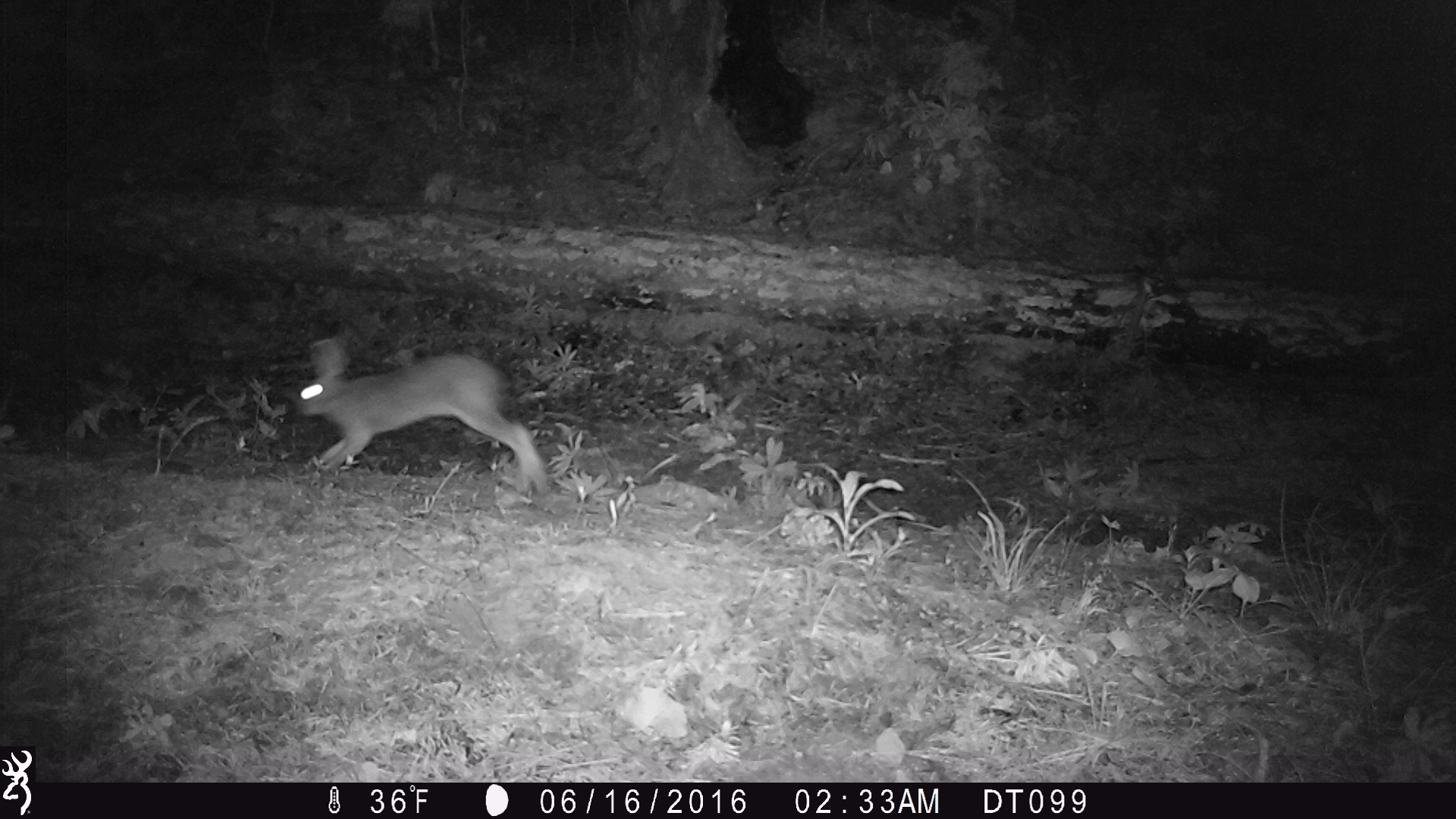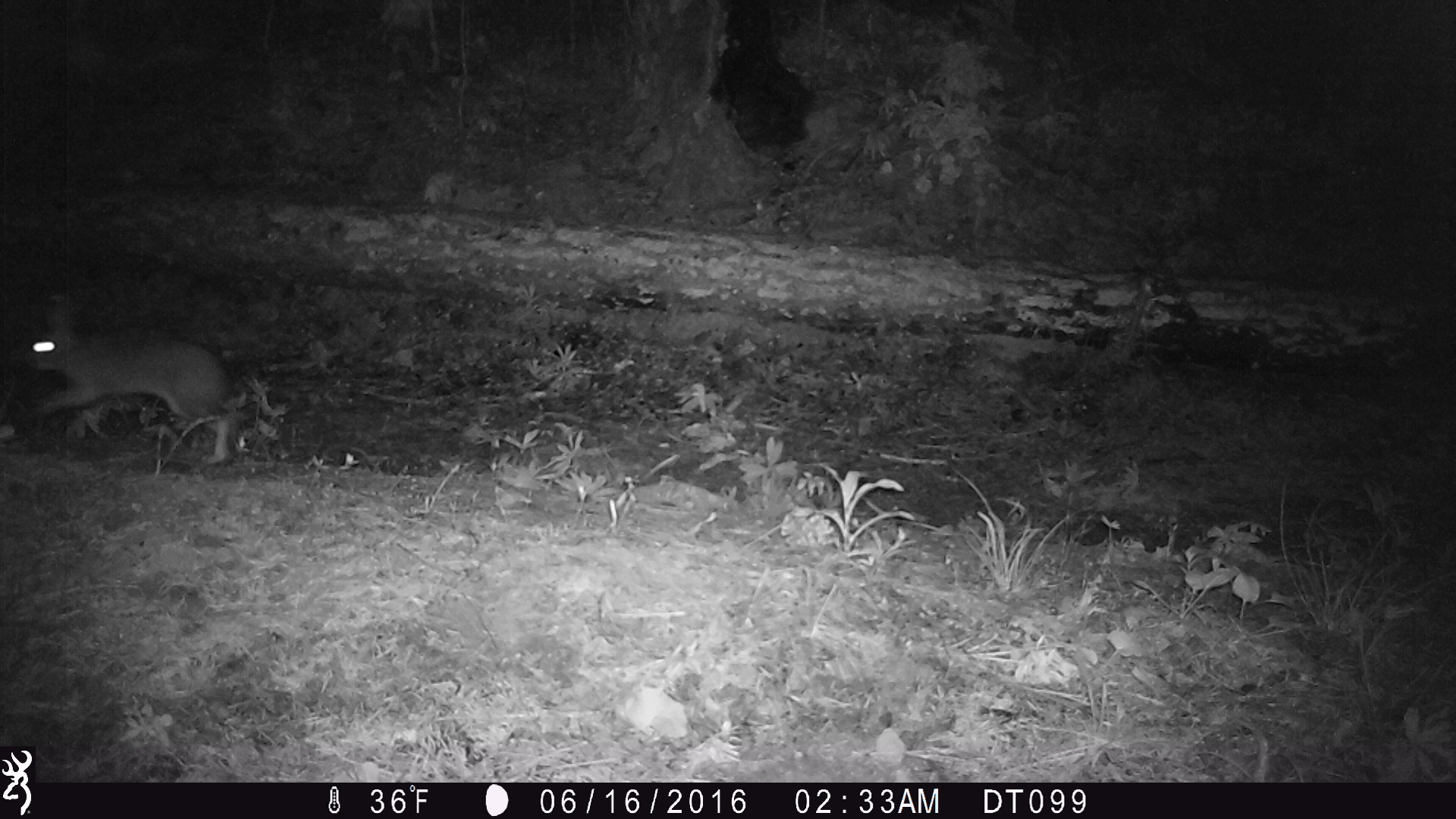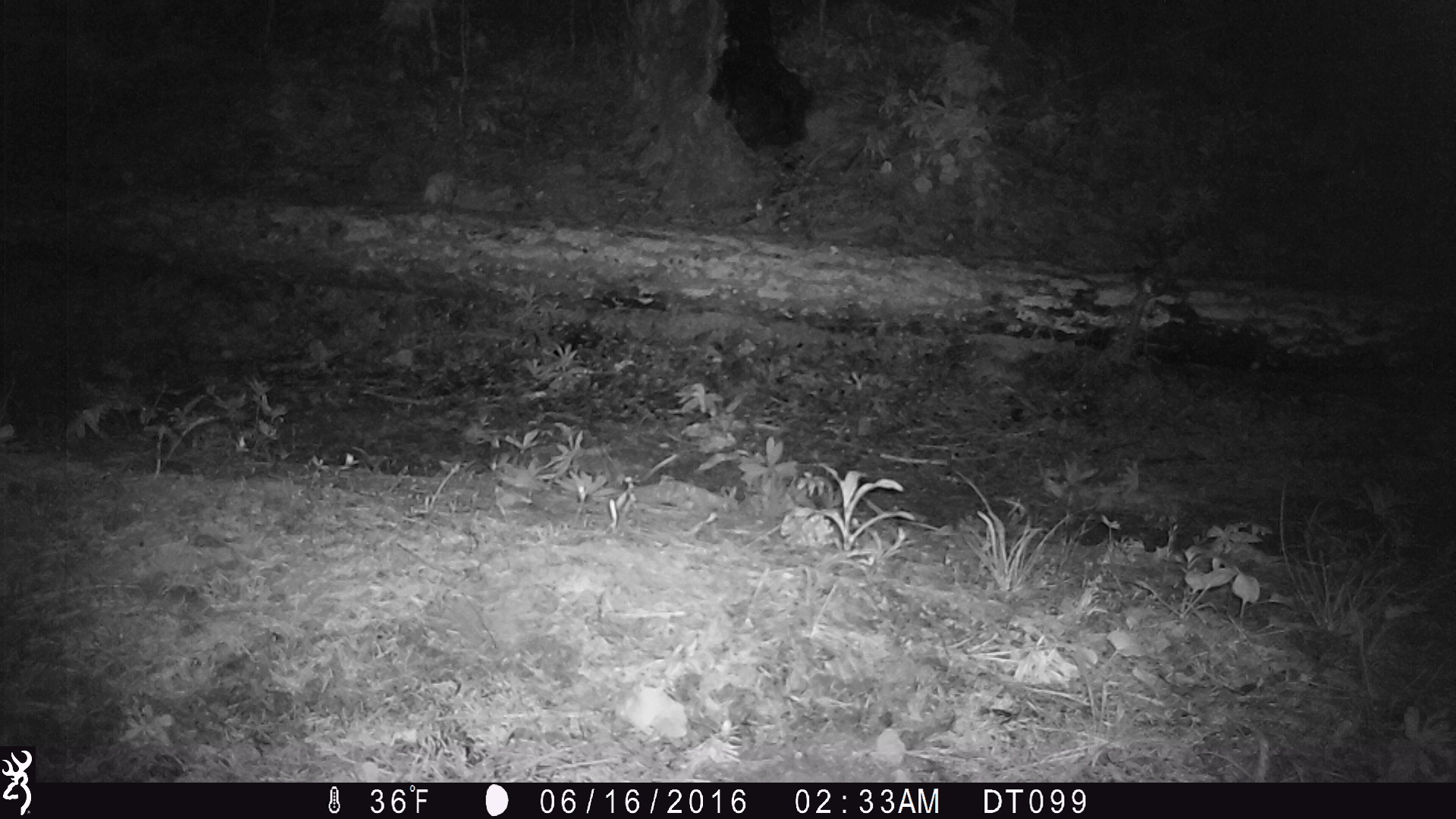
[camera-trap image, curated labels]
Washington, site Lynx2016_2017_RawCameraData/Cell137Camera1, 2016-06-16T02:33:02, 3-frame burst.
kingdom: Animalia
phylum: Chordata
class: Mammalia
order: Lagomorpha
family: Leporidae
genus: Lepus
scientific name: Lepus americanus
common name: snowshoe hare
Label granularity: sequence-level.